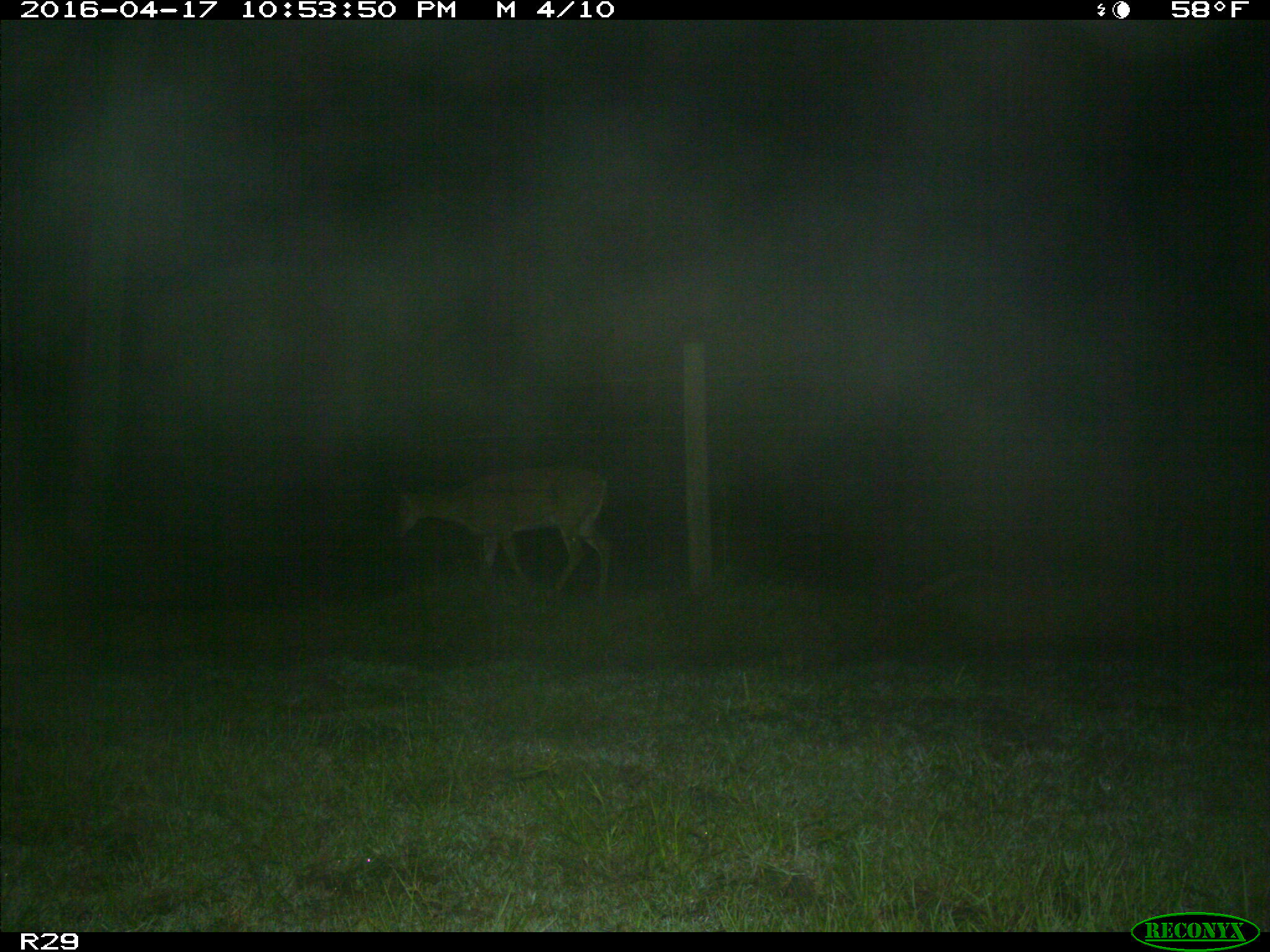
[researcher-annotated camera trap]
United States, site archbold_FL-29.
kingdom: Animalia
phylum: Chordata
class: Mammalia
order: Artiodactyla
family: Cervidae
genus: Odocoileus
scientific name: Odocoileus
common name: deer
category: unidentified deer